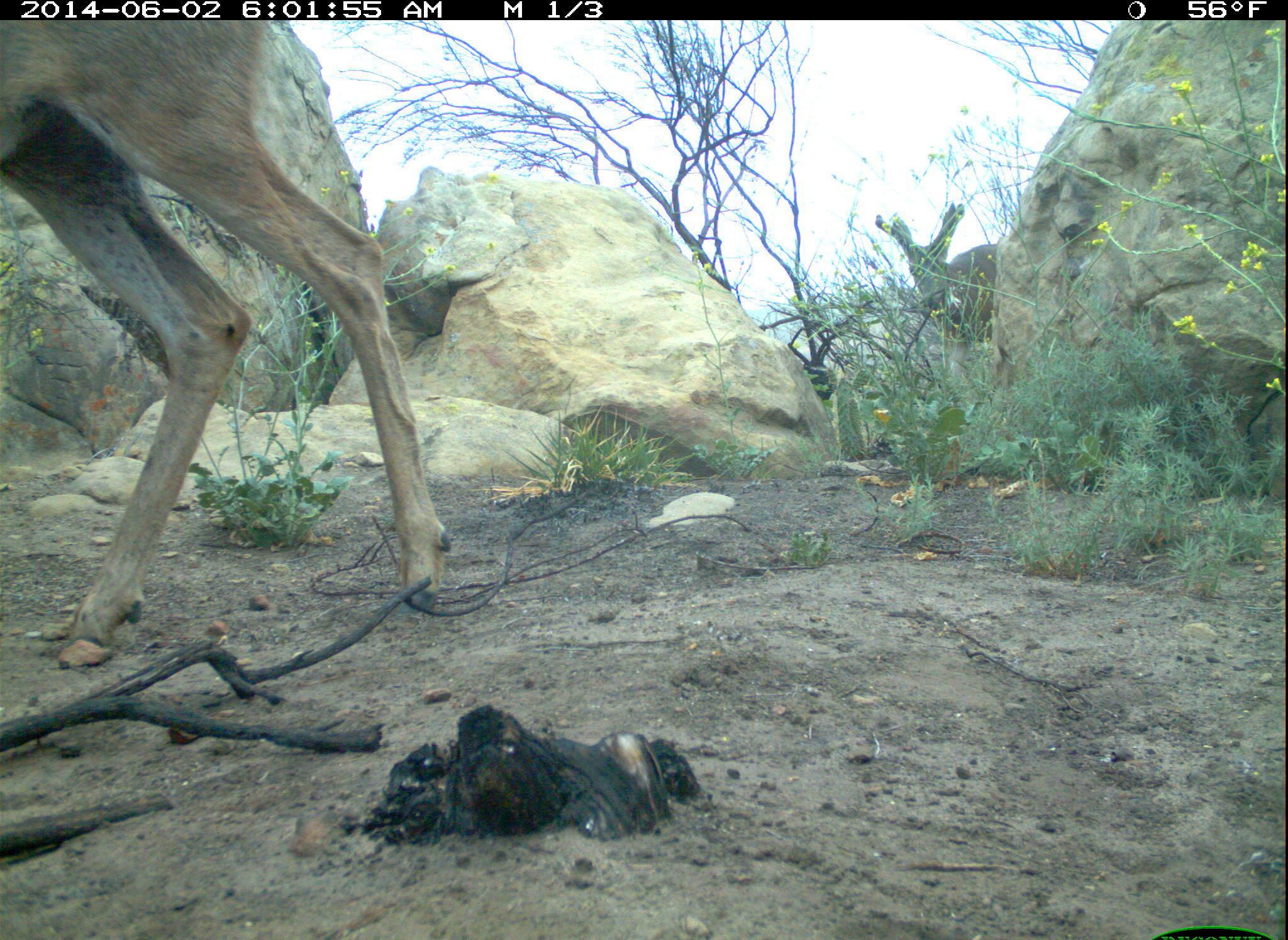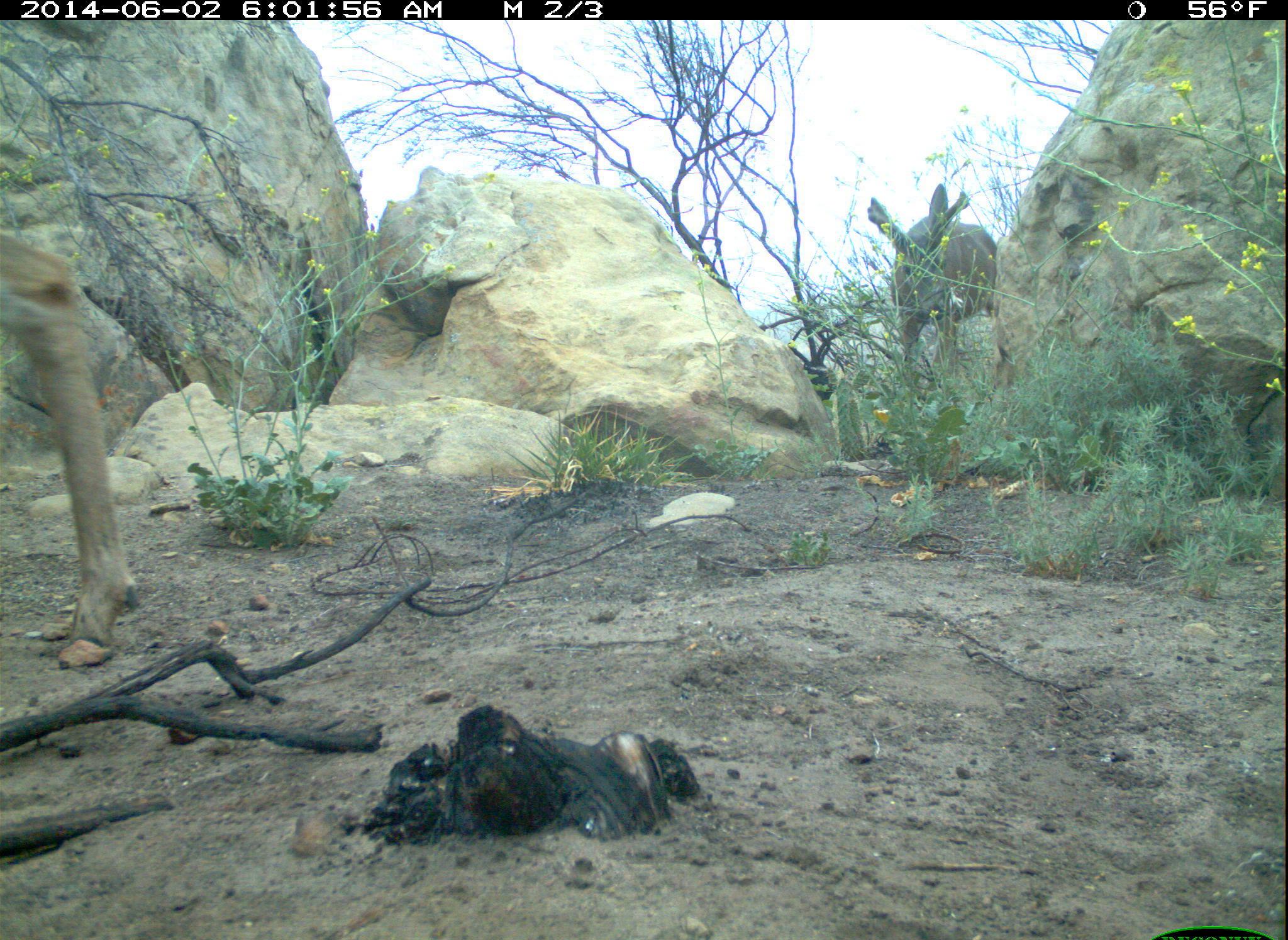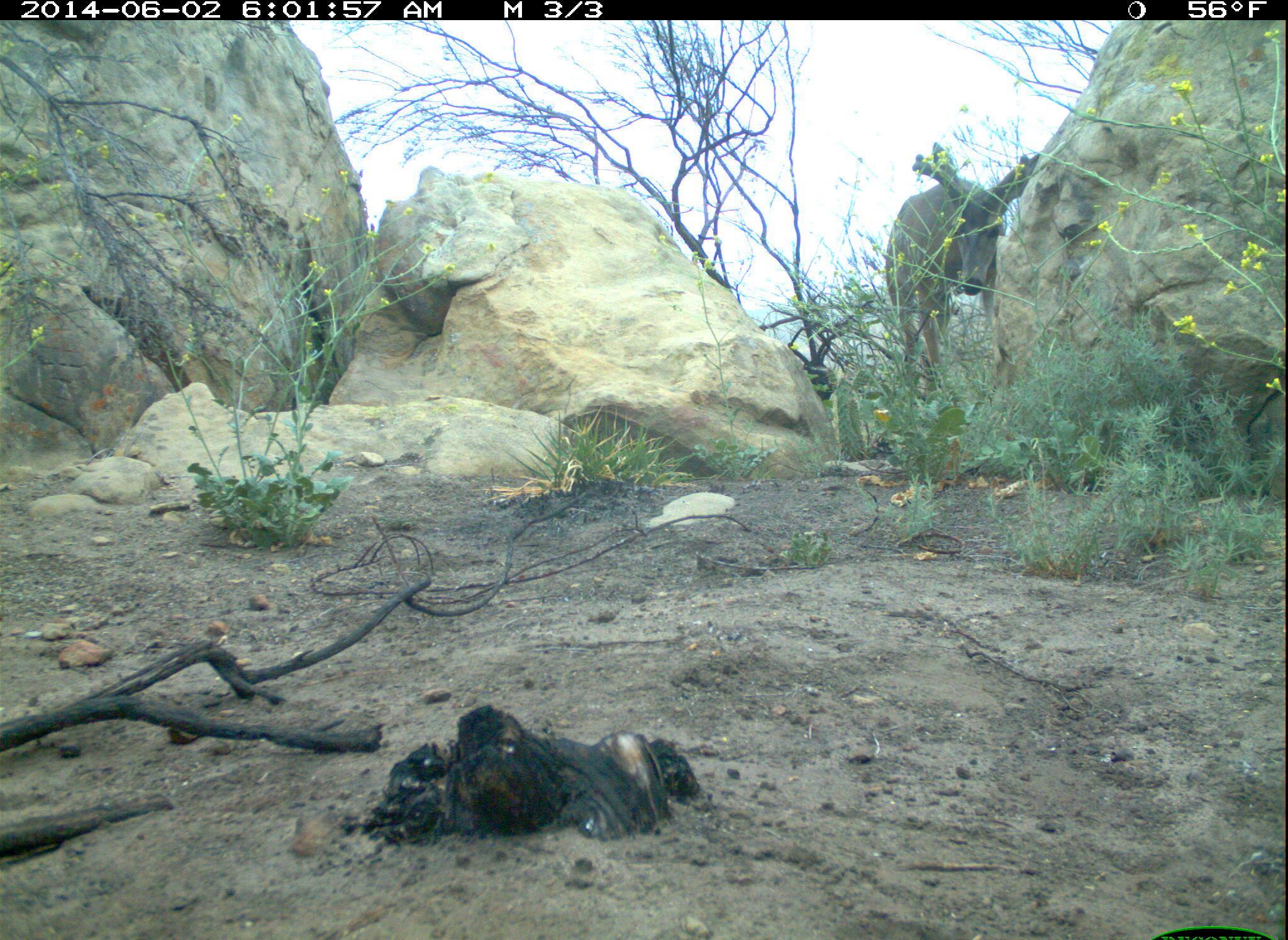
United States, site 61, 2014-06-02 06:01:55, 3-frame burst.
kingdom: Animalia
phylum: Chordata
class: Mammalia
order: Artiodactyla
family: Cervidae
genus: Odocoileus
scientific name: Odocoileus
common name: deer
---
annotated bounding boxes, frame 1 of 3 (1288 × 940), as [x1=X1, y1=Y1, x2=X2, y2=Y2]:
deer: [x1=0, y1=19, x2=488, y2=672]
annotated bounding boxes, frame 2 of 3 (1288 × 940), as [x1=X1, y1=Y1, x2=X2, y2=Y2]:
deer: [x1=2, y1=225, x2=147, y2=670]; [x1=865, y1=185, x2=997, y2=437]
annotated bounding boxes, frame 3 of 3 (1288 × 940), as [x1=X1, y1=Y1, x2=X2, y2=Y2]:
deer: [x1=869, y1=134, x2=1038, y2=403]